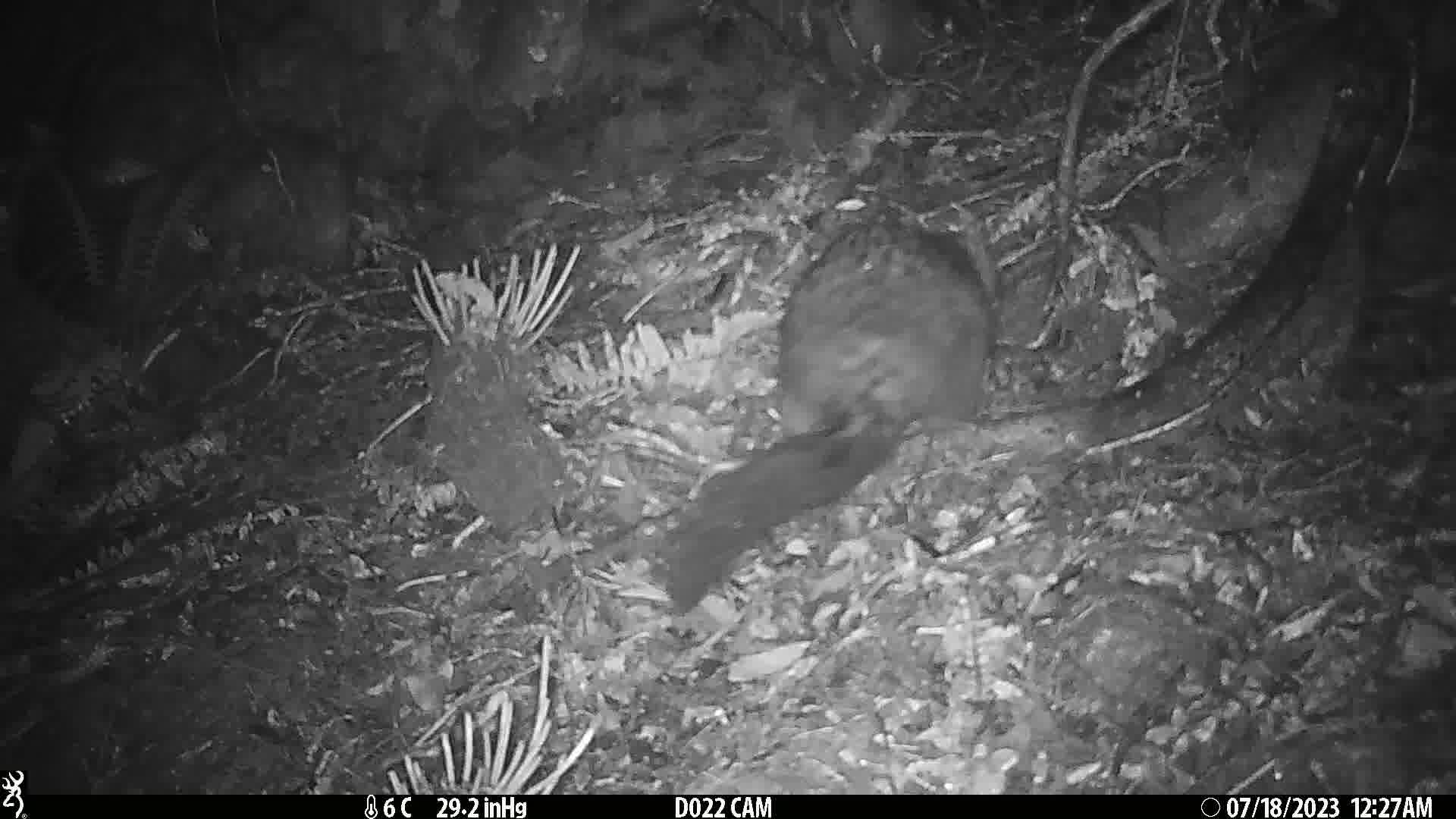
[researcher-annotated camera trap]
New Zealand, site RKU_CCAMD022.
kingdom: Animalia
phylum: Chordata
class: Mammalia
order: Diprotodontia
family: Phalangeridae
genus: Trichosurus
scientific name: Trichosurus vulpecula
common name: common brushtail possum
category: possum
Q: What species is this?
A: Possum (common brushtail possum) (Trichosurus vulpecula).